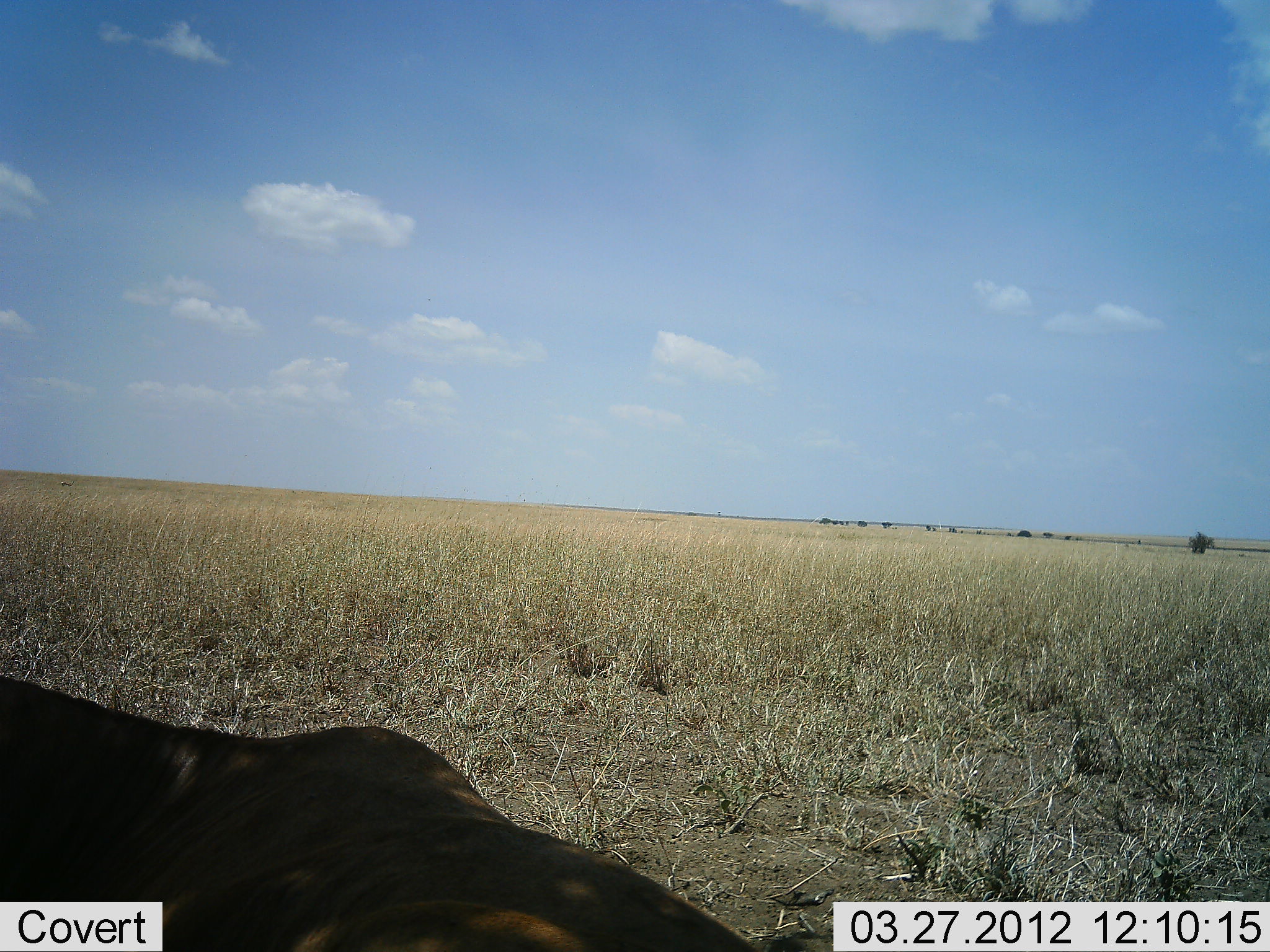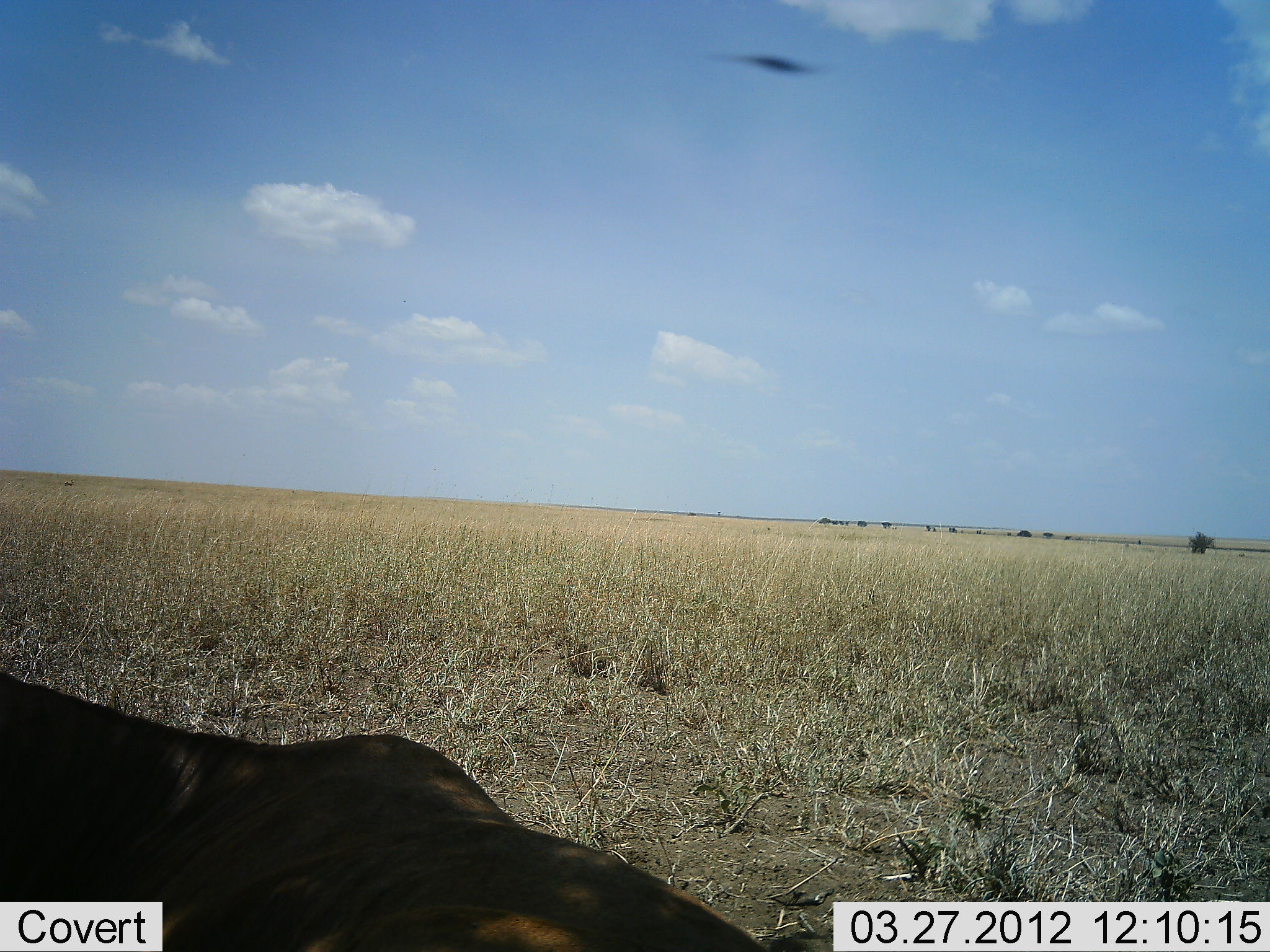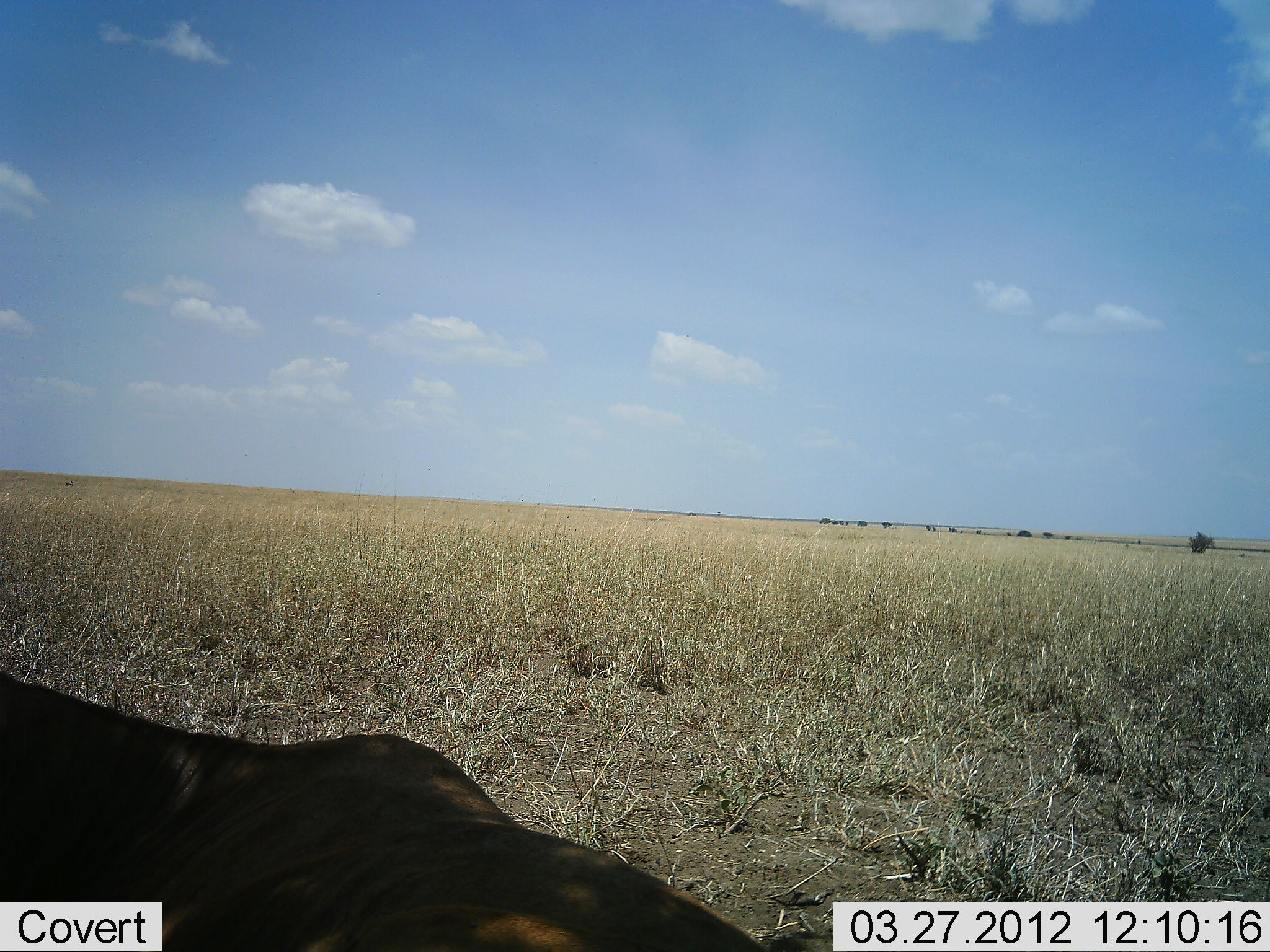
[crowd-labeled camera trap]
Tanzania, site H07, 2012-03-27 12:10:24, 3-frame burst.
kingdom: Animalia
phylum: Chordata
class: Mammalia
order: Artiodactyla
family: Bovidae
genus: Alcelaphus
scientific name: Alcelaphus buselaphus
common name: hartebeest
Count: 1.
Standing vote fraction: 22%.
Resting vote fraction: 78%.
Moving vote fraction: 0%.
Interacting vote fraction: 0%.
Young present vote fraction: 0%.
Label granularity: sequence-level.